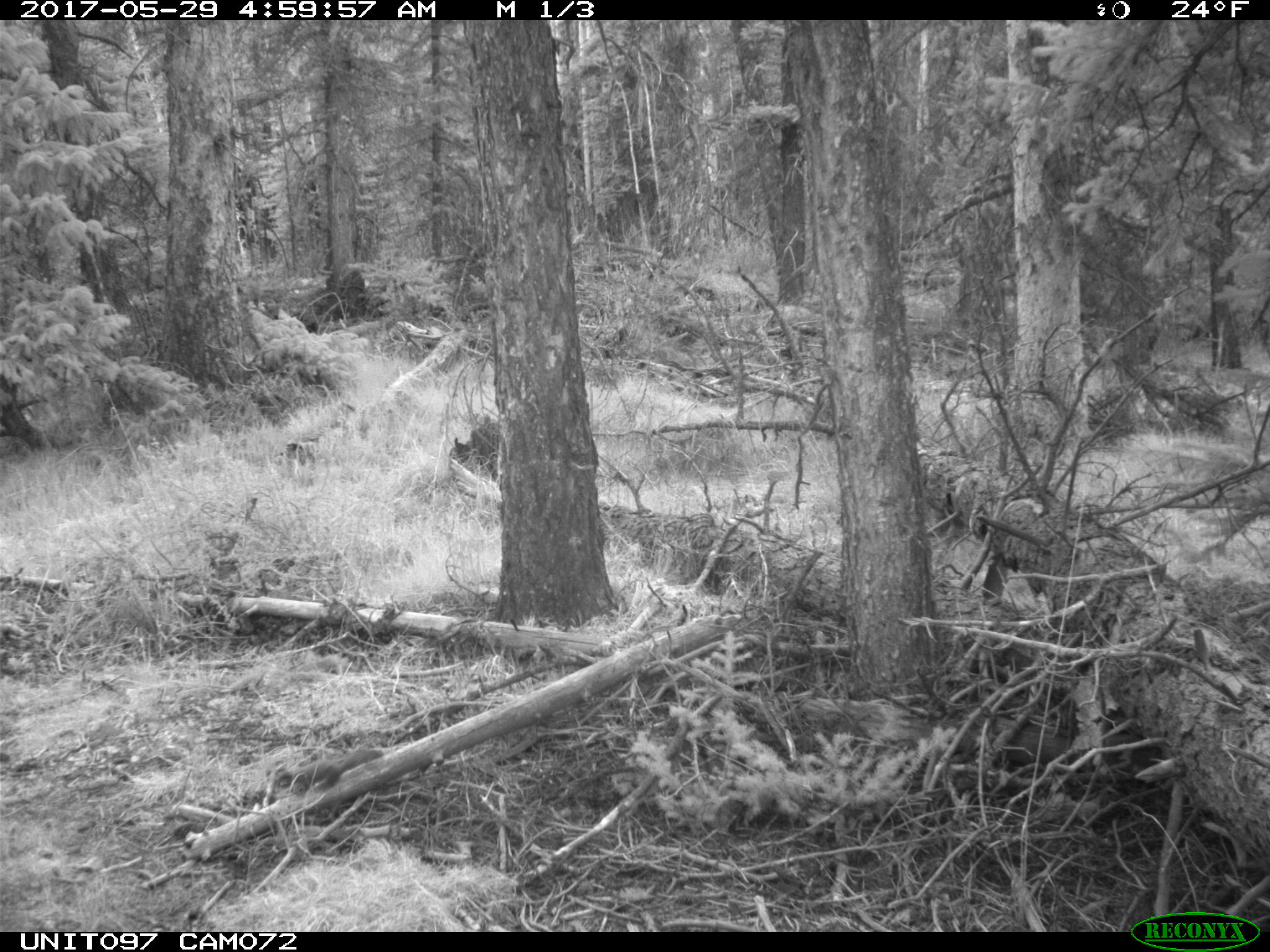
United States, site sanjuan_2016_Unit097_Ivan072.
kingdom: Animalia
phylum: Chordata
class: Mammalia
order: Rodentia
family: Sciuridae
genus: Tamiasciurus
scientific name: Tamiasciurus hudsonicus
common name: american red squirrel